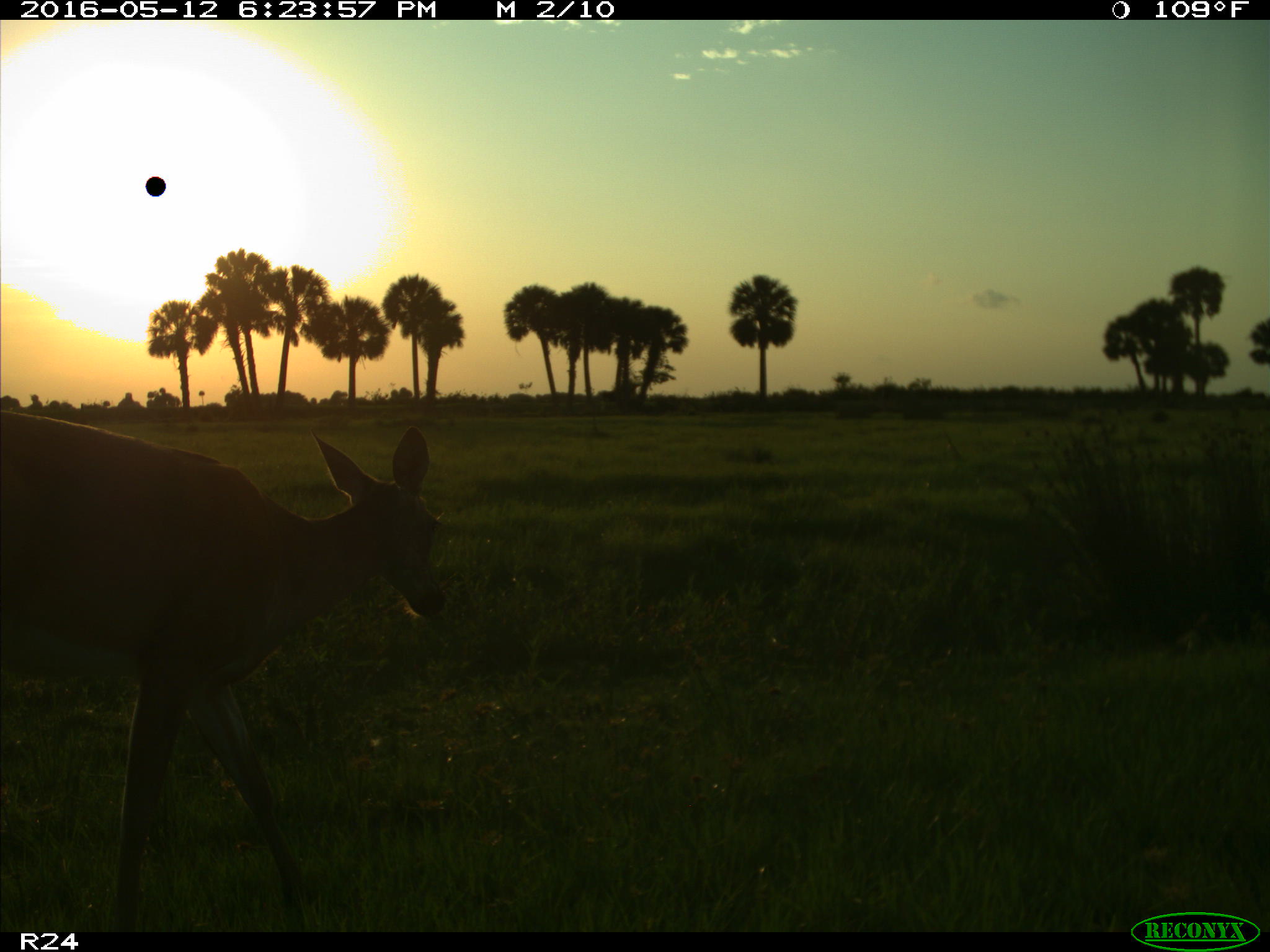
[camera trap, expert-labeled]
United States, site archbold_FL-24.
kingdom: Animalia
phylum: Chordata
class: Mammalia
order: Artiodactyla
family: Cervidae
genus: Odocoileus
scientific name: Odocoileus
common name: deer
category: unidentified deer